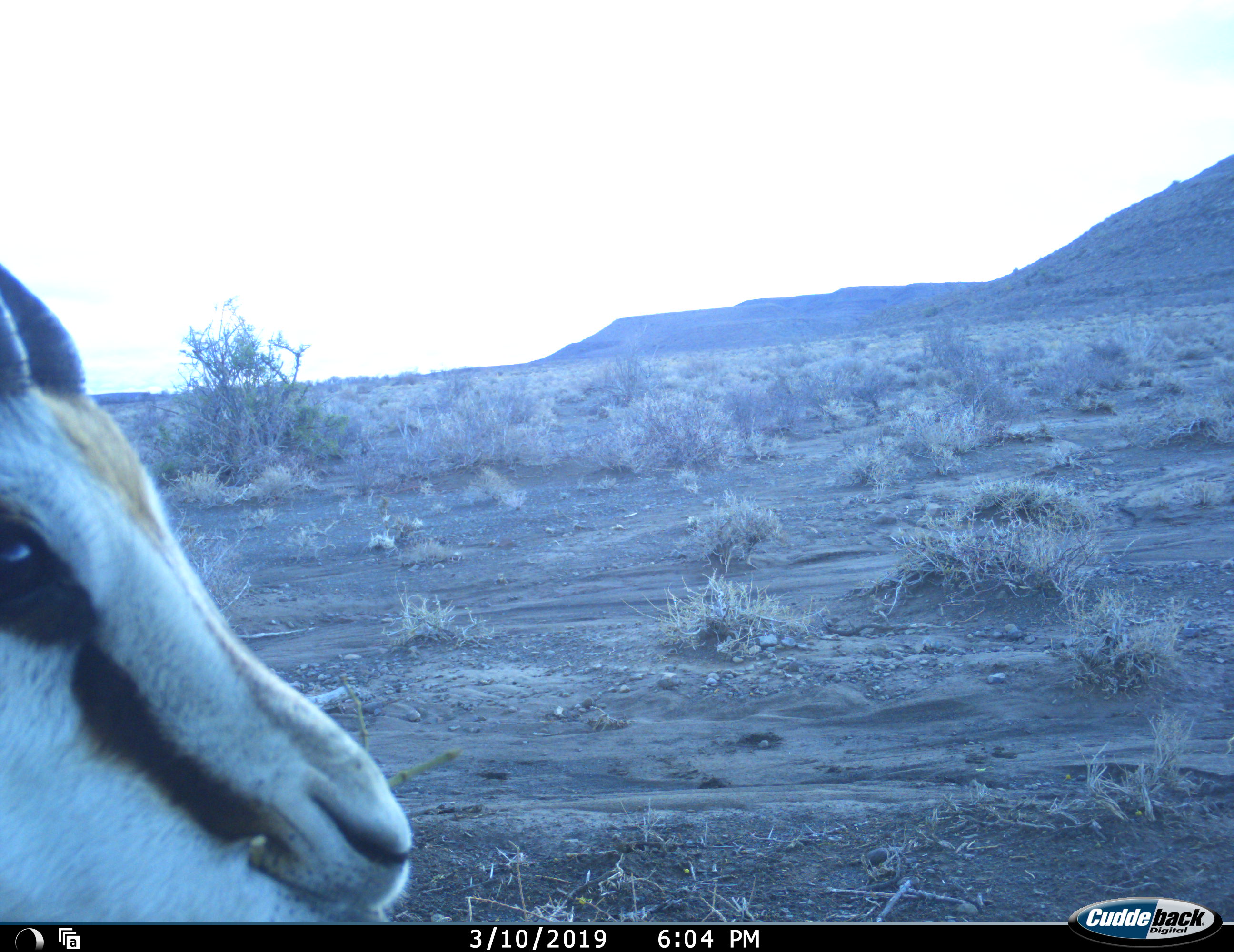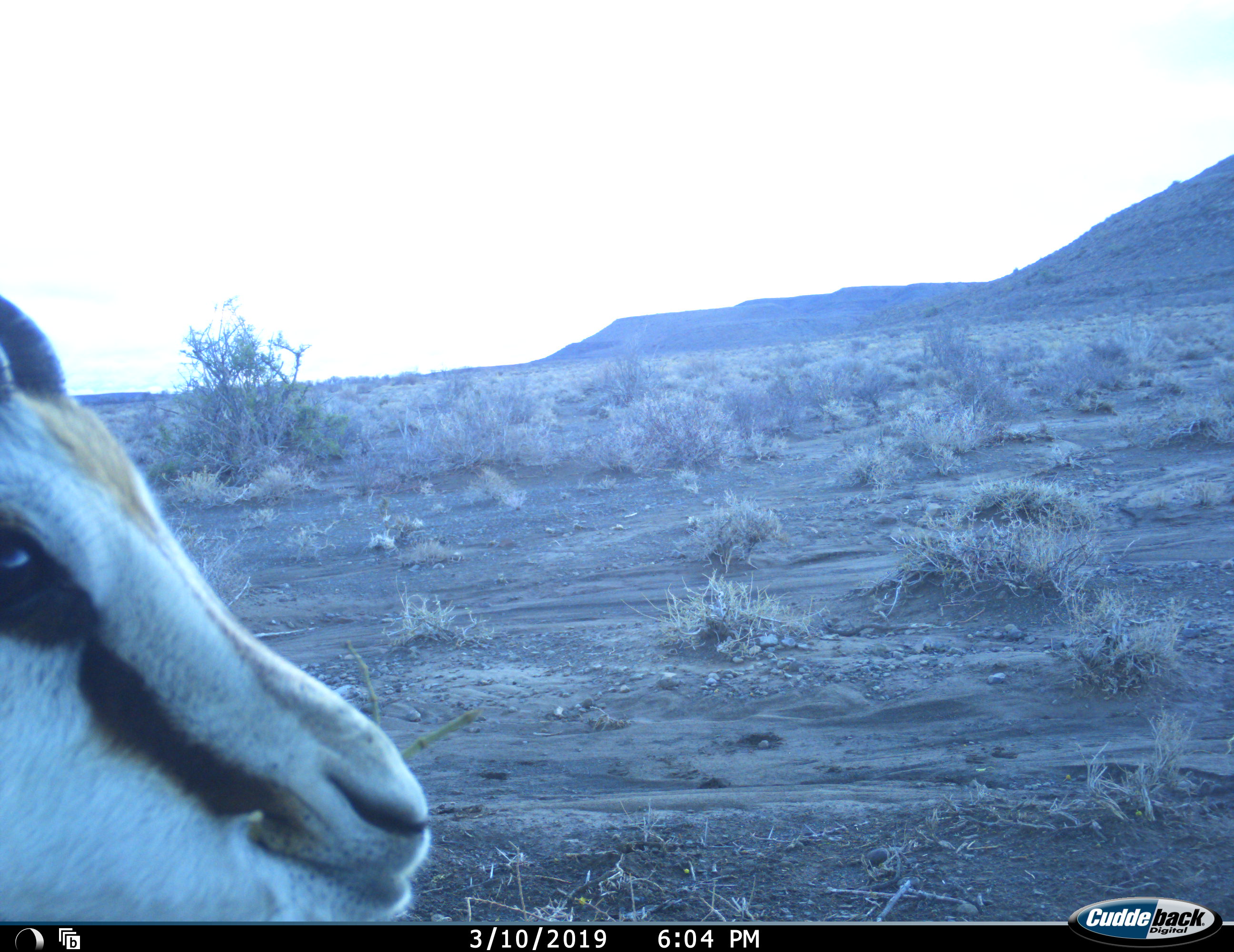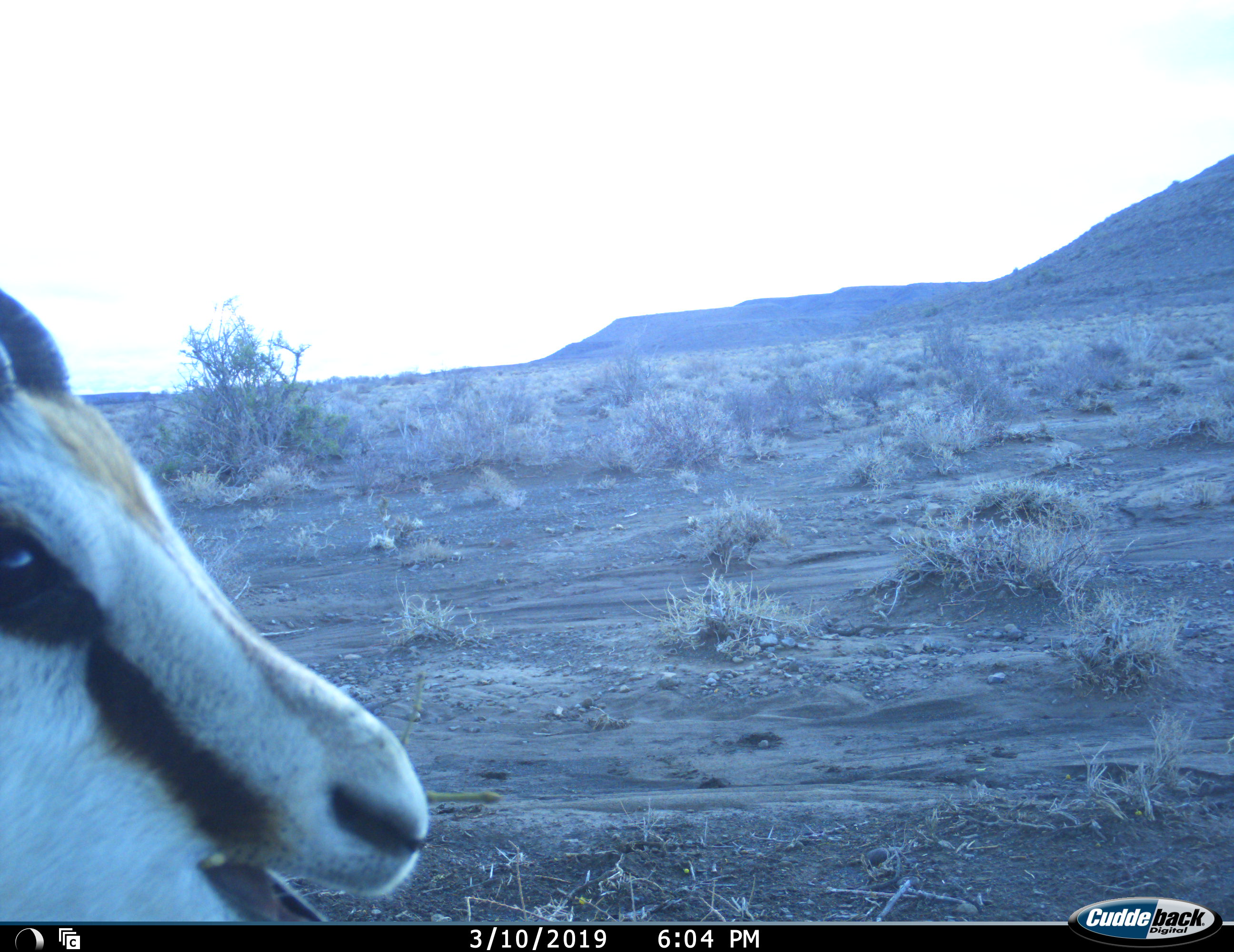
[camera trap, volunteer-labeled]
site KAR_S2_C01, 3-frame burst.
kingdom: Animalia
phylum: Chordata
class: Mammalia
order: Artiodactyla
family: Bovidae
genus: Antidorcas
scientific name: Antidorcas marsupialis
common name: springbok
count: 1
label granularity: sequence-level